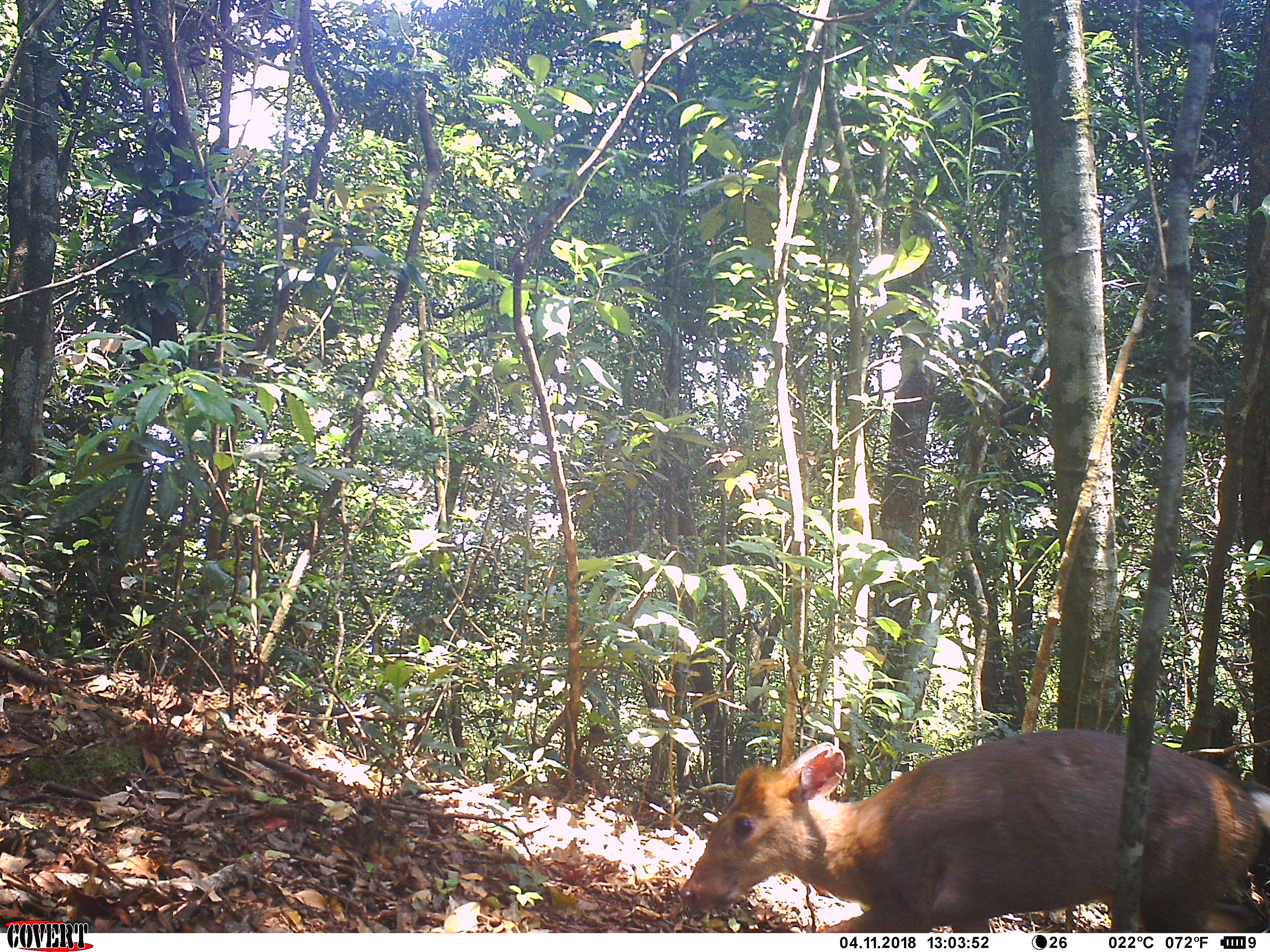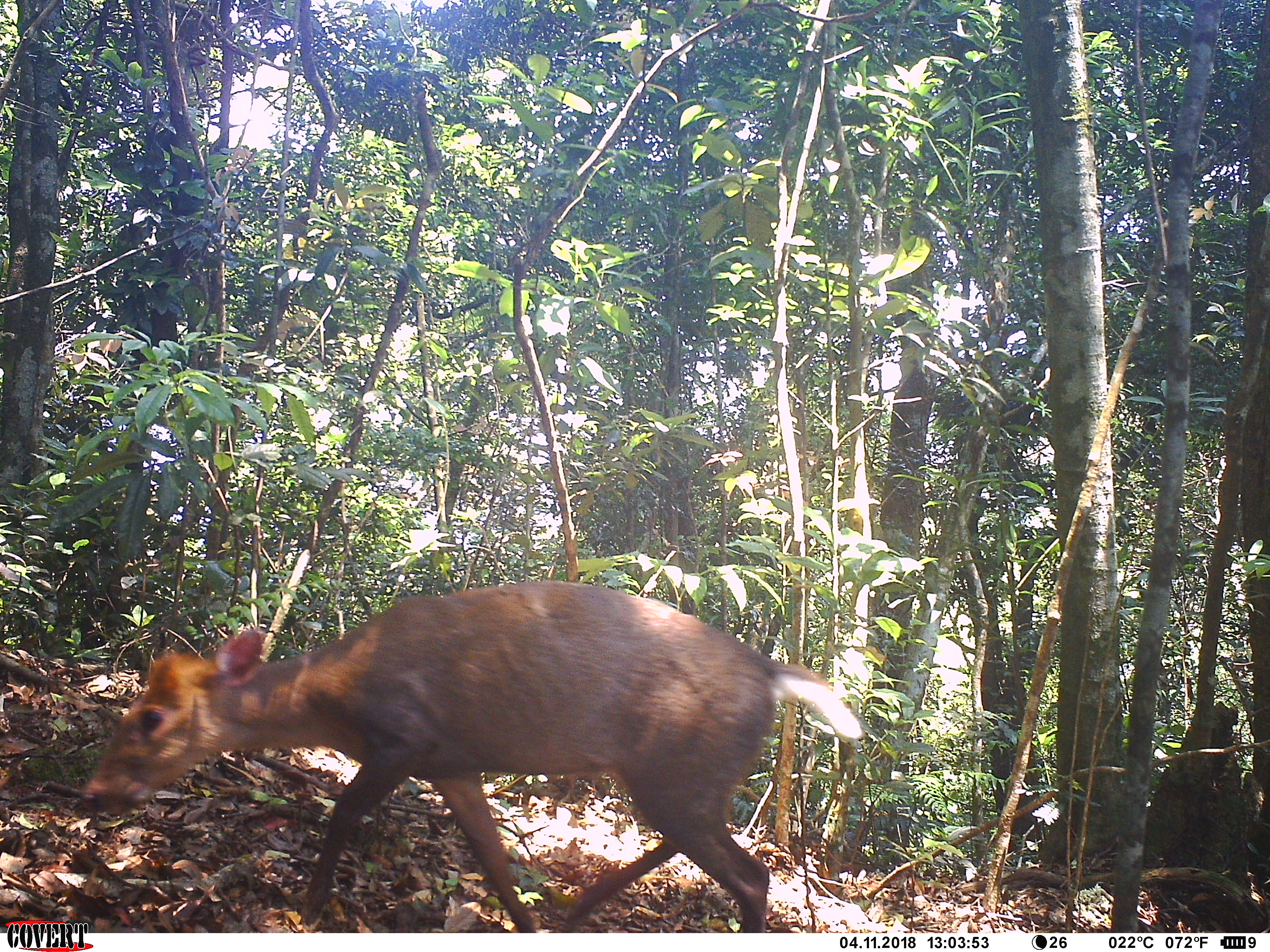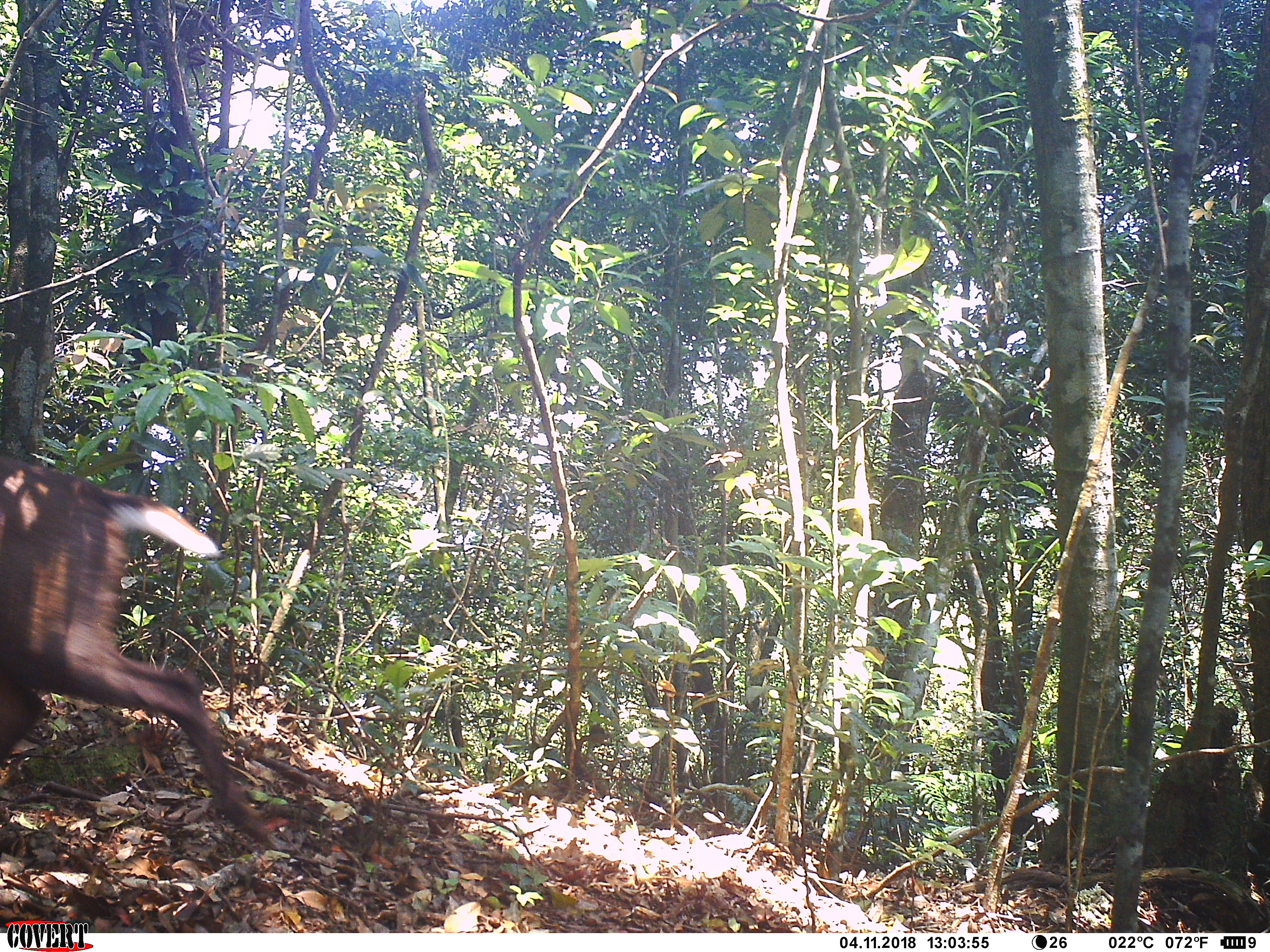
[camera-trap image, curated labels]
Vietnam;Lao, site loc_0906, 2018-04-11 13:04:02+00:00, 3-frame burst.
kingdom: Animalia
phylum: Chordata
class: Mammalia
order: Artiodactyla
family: Cervidae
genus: Muntiacus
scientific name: Muntiacus rooseveltorum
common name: roosevelt's muntjac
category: roosevelts muntjac group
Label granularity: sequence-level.